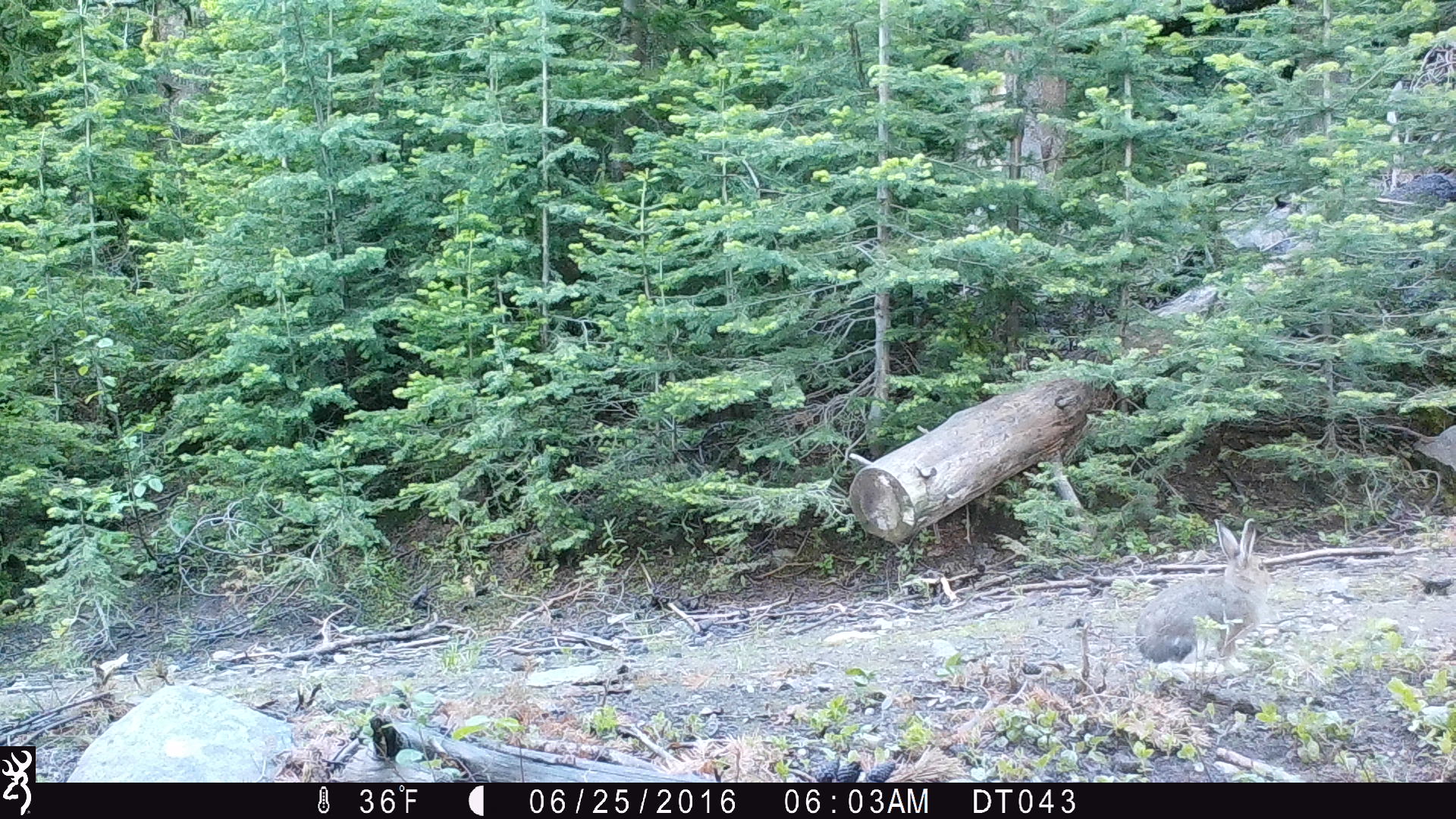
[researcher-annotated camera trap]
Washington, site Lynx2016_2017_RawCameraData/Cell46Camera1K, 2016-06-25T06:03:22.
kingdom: Animalia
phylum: Chordata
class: Mammalia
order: Lagomorpha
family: Leporidae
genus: Lepus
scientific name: Lepus americanus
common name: snowshoe hare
Lepus americanus (snowshoe hare). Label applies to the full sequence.